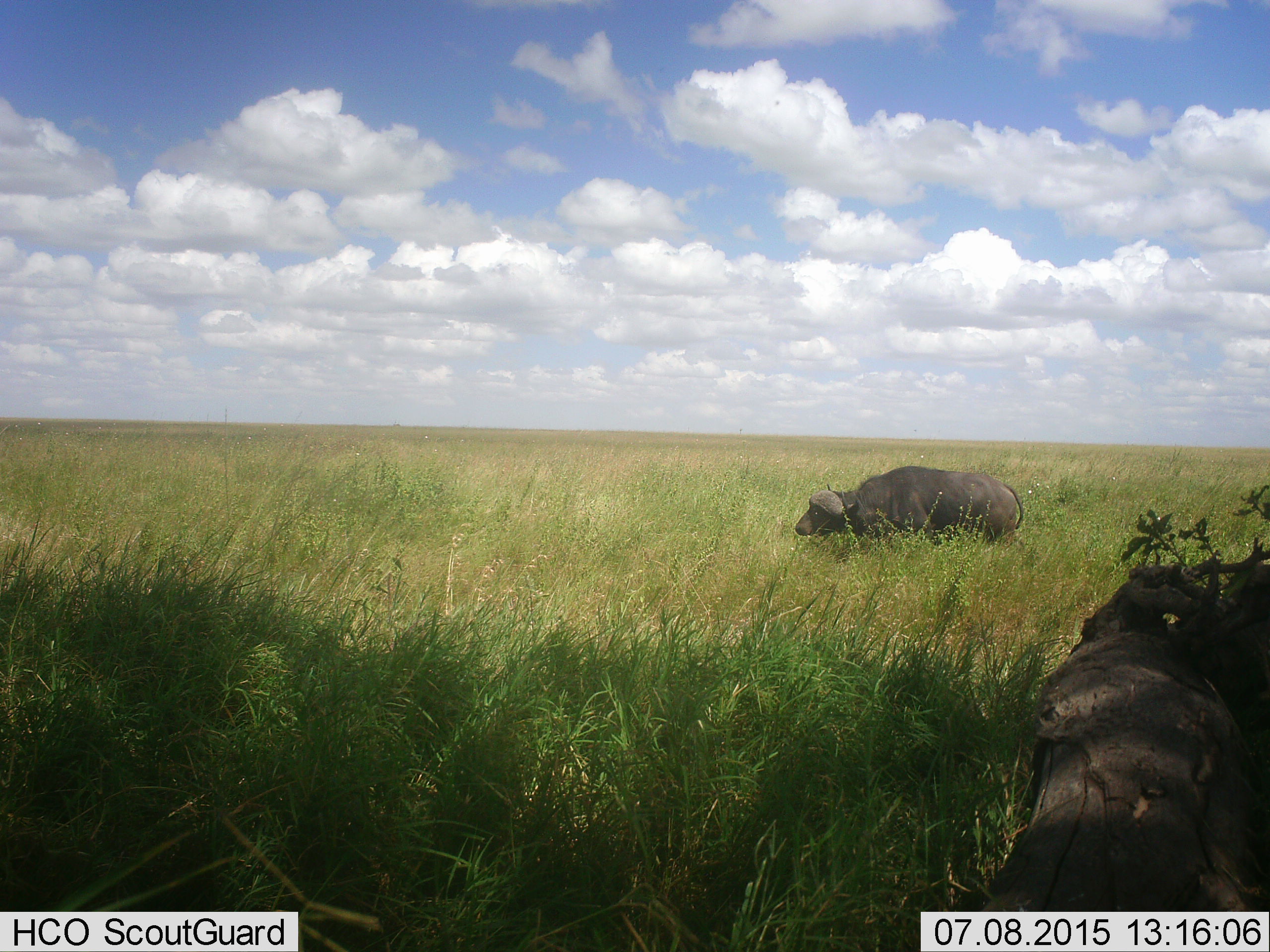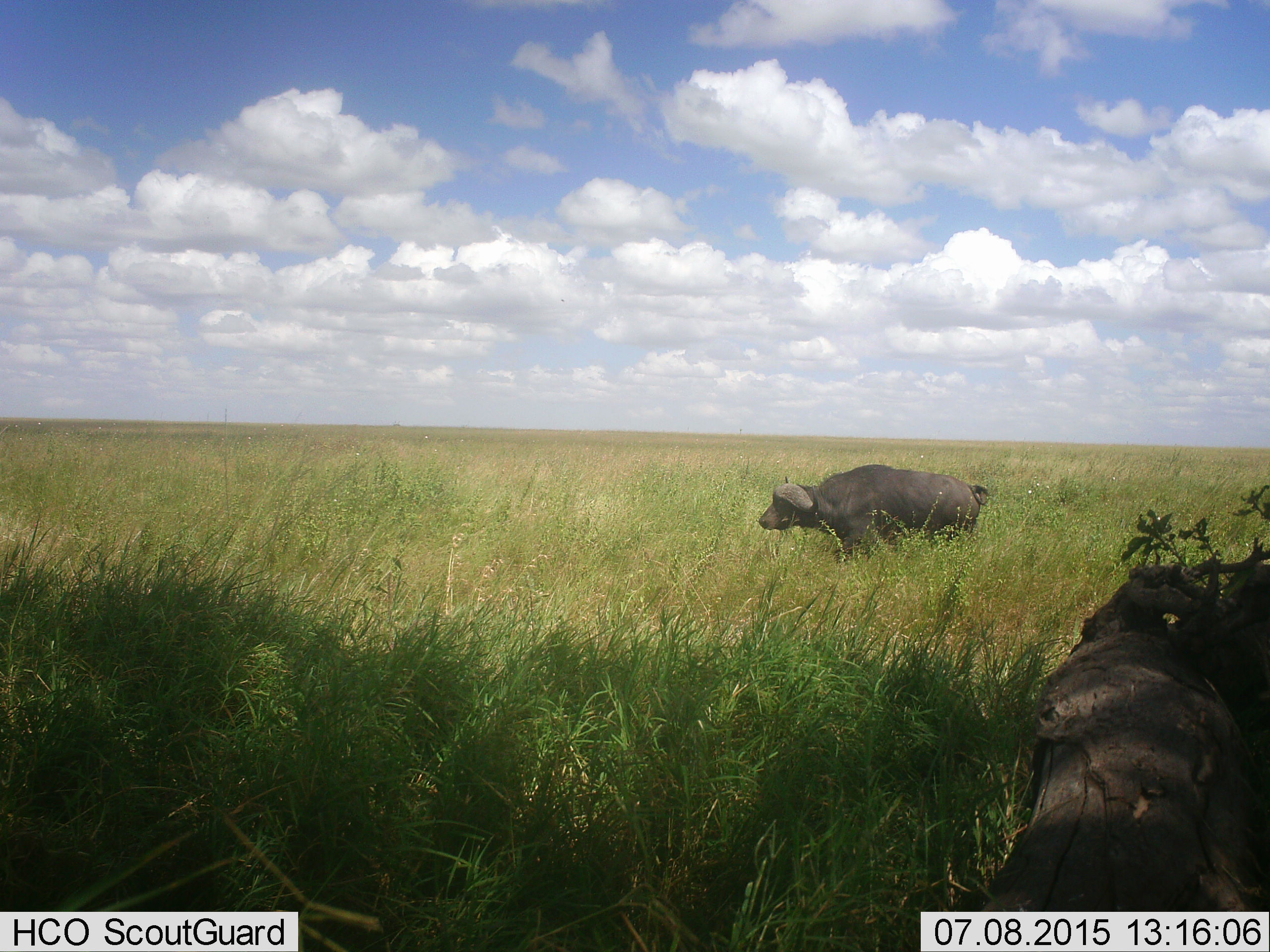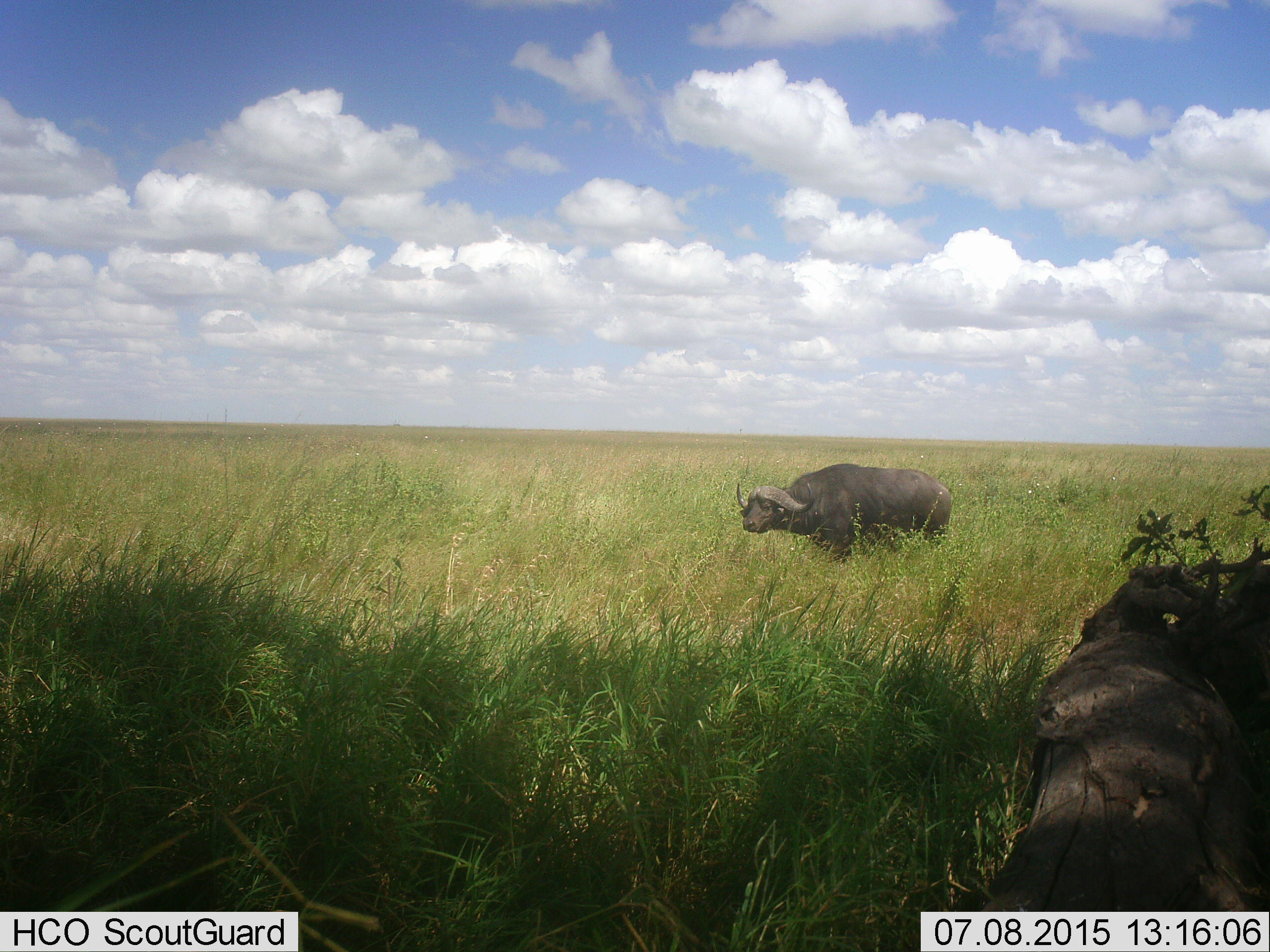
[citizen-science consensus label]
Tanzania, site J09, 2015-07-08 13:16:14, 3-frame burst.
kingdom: Animalia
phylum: Chordata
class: Mammalia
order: Artiodactyla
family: Bovidae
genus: Syncerus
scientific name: Syncerus caffer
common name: cape buffalo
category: buffalo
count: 1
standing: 11%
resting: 0%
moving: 100%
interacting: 0%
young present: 0%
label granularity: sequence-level